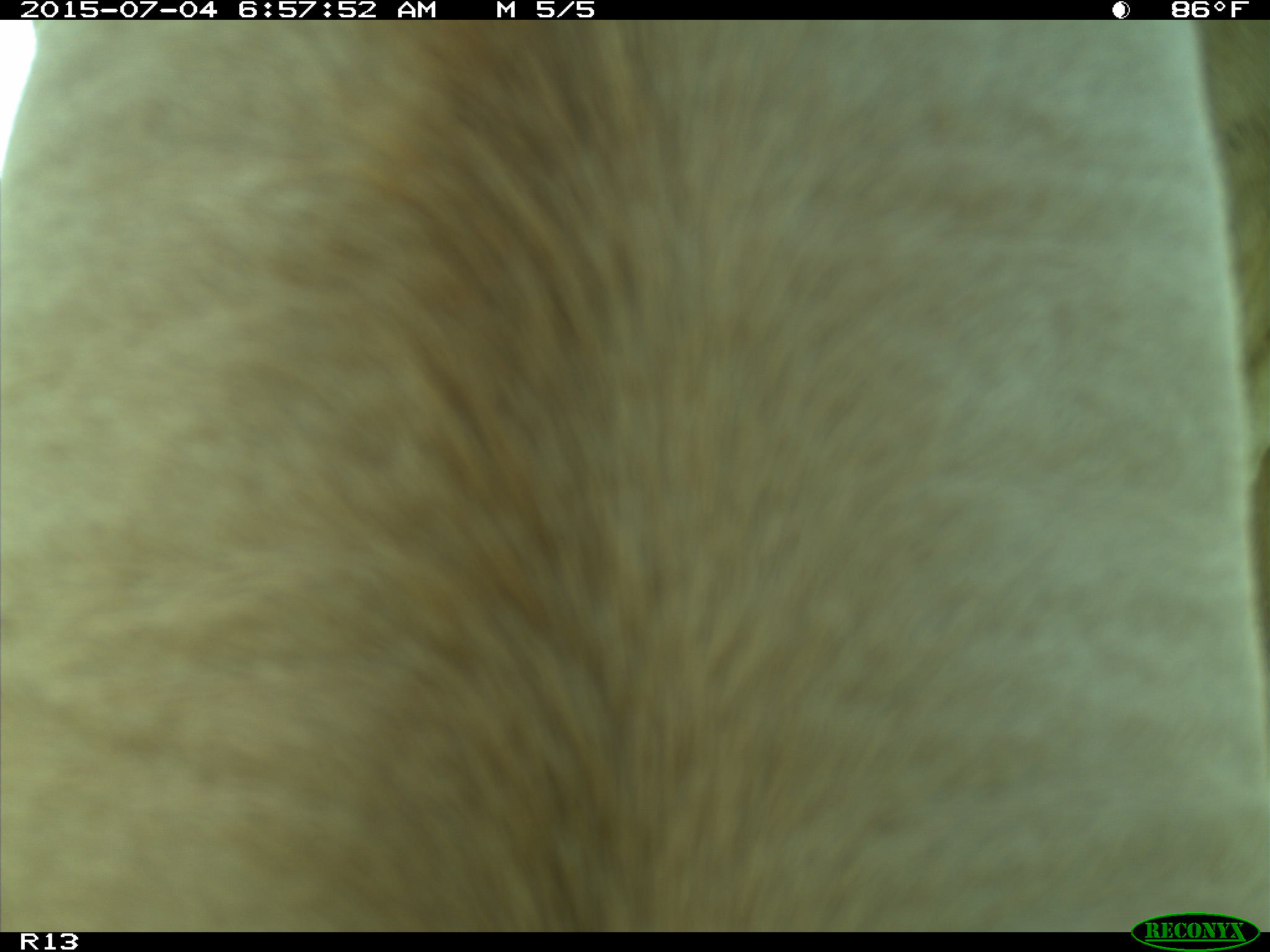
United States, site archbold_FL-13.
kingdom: Animalia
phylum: Chordata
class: Mammalia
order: Artiodactyla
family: Bovidae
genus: Bos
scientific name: Bos taurus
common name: domestic cow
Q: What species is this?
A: Bos taurus (domestic cow).